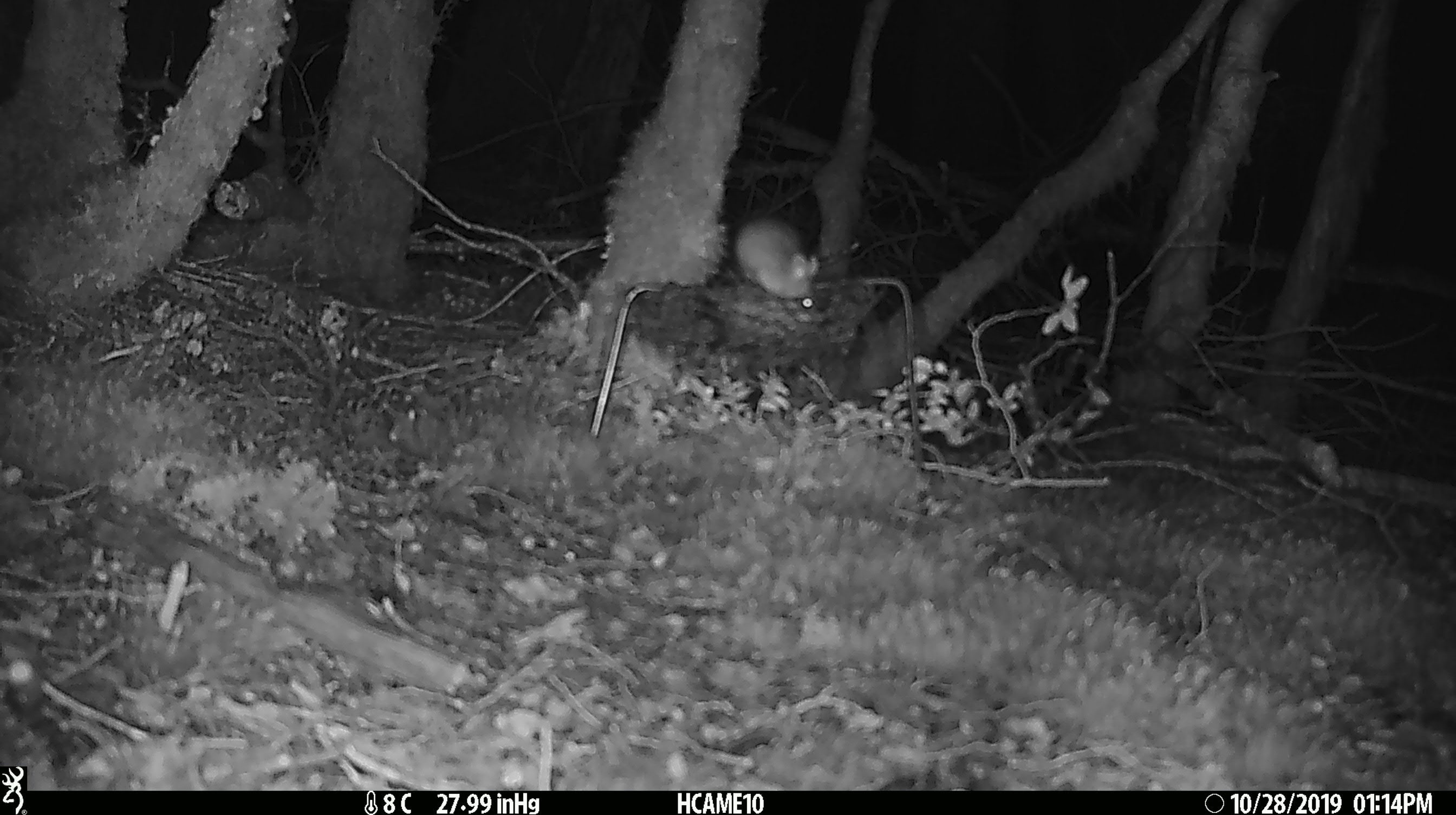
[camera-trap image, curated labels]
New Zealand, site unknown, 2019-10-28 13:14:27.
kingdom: Animalia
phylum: Chordata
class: Mammalia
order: Rodentia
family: Muridae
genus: Mus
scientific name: Mus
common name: mouse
Mouse (Mus).